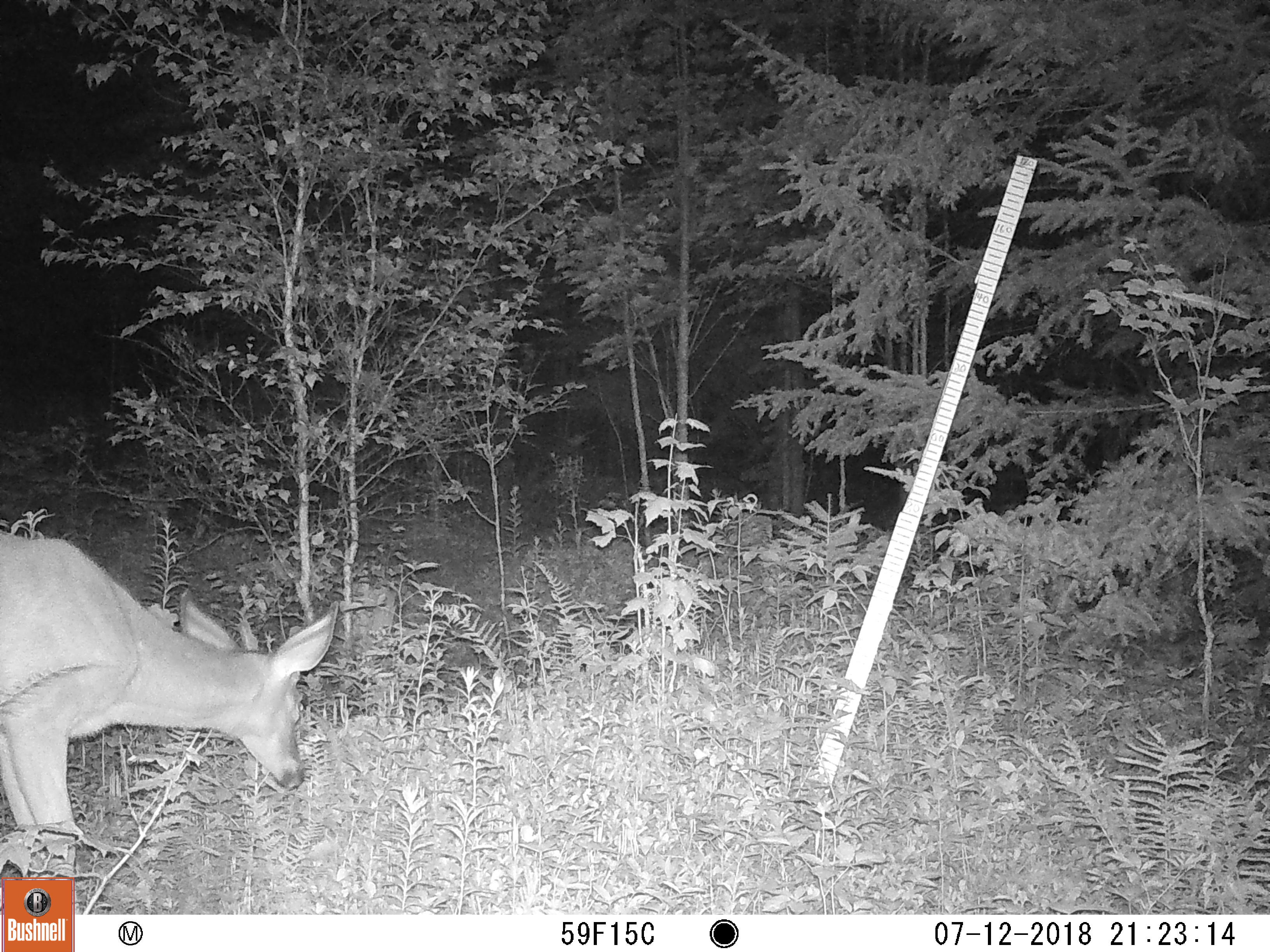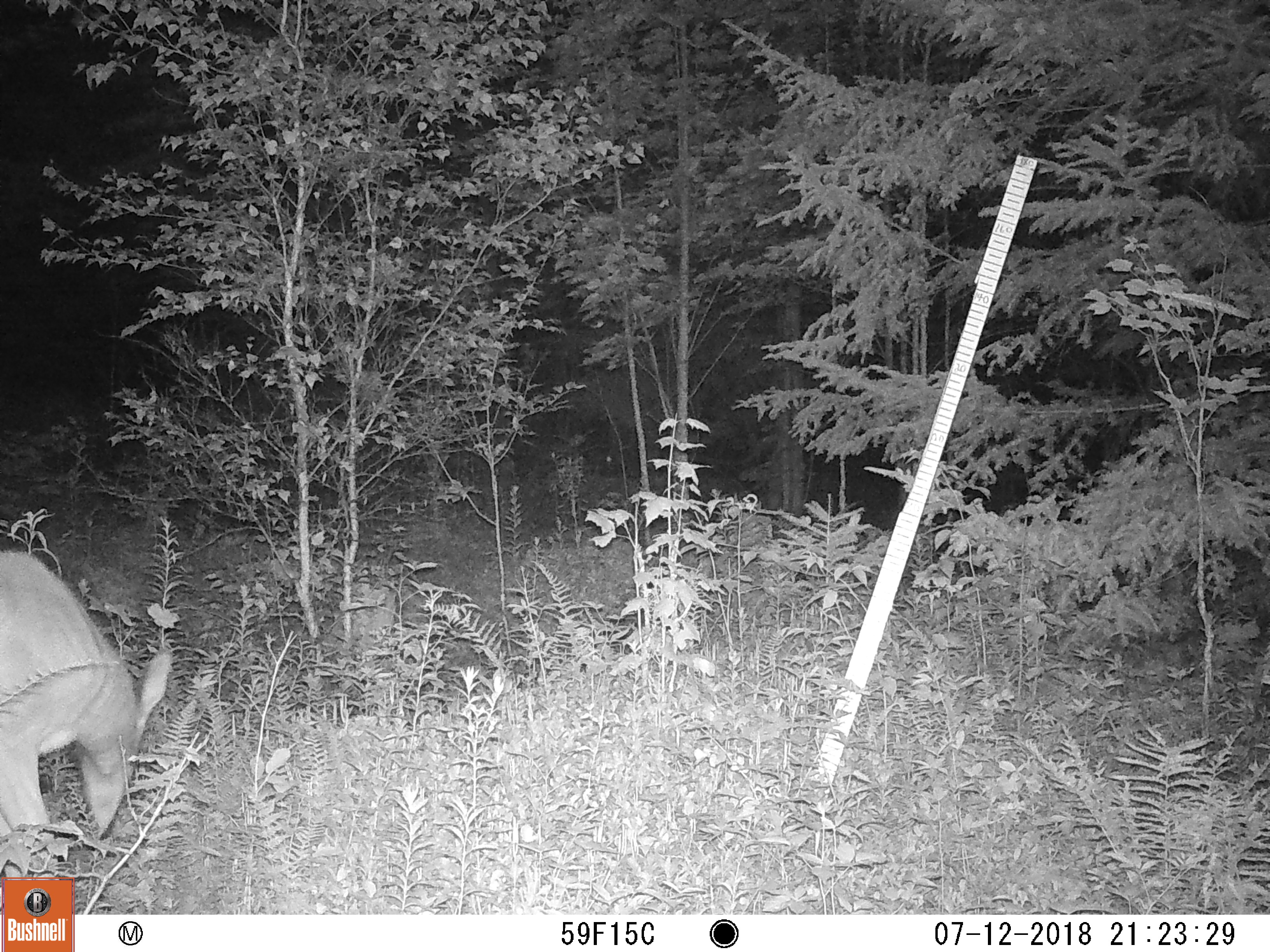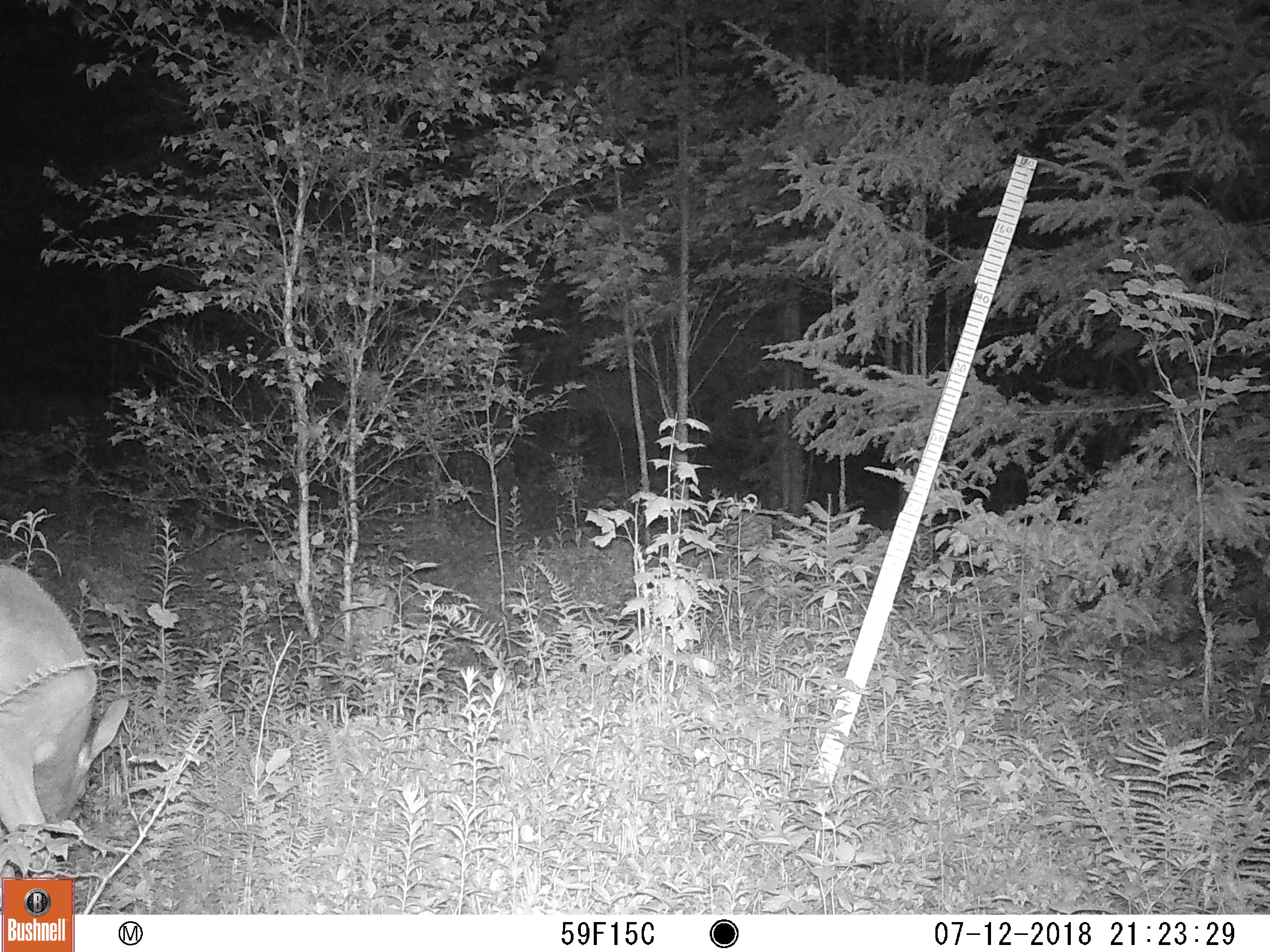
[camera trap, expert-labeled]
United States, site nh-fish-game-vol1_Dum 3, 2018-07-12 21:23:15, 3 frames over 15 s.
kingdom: Animalia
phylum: Chordata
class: Mammalia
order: Artiodactyla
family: Cervidae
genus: Odocoileus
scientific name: Odocoileus virginianus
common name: white-tailed deer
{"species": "white-tailed deer (Odocoileus virginianus)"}